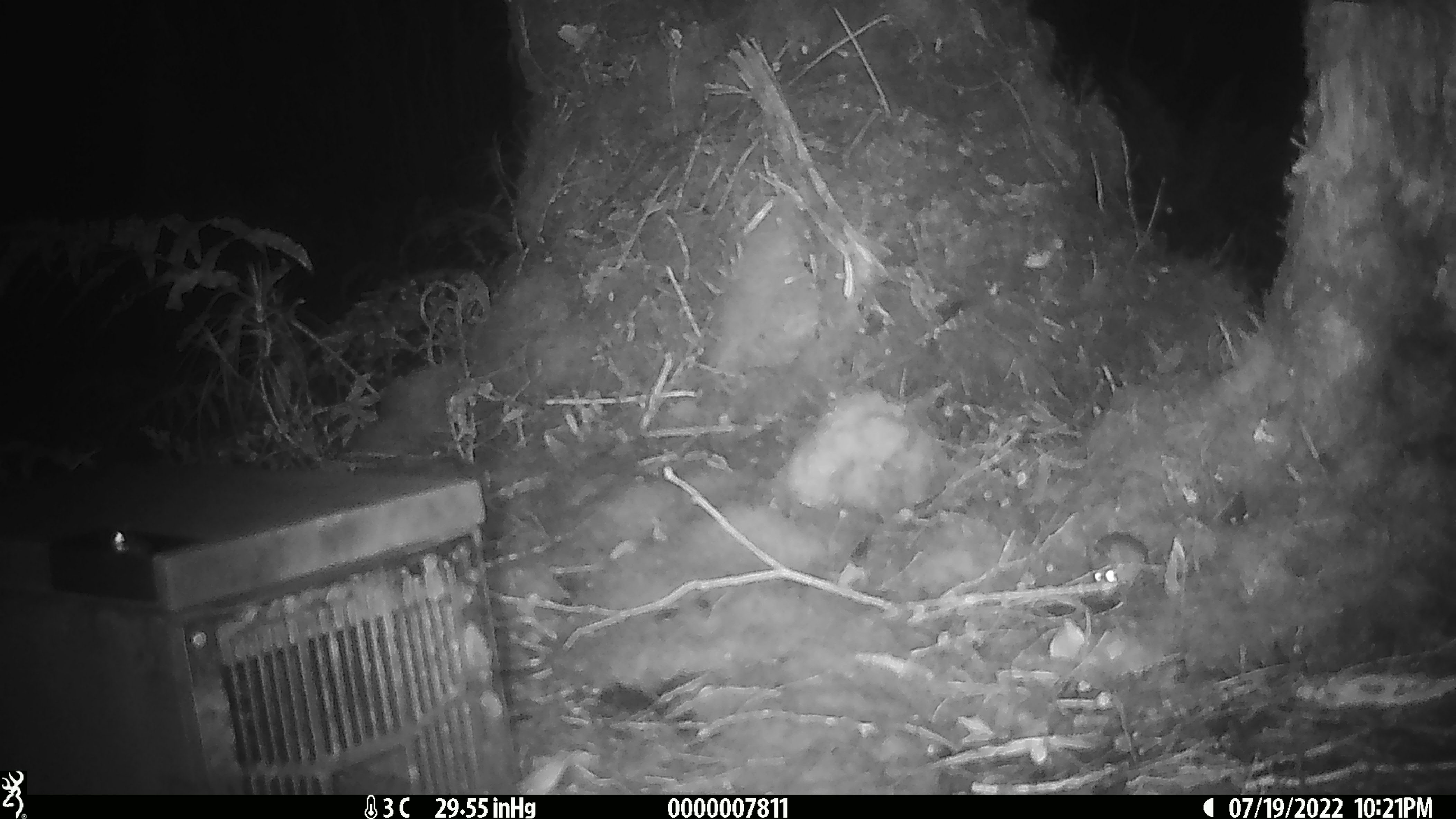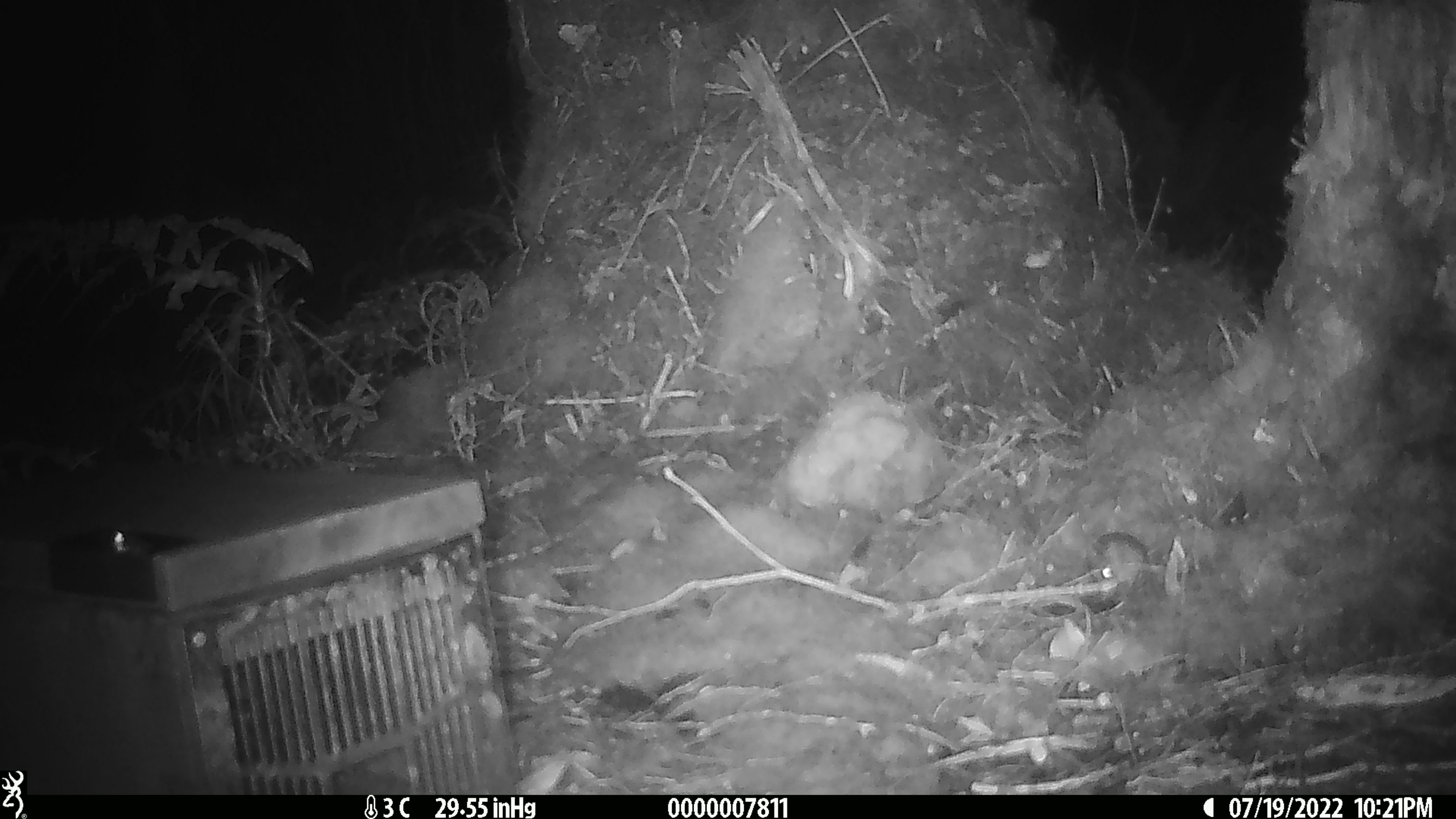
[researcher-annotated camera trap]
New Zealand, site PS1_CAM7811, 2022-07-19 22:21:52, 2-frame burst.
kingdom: Animalia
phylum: Chordata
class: Mammalia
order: Rodentia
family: Muridae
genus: Mus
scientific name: Mus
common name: mouse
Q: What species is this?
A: Mouse (Mus).